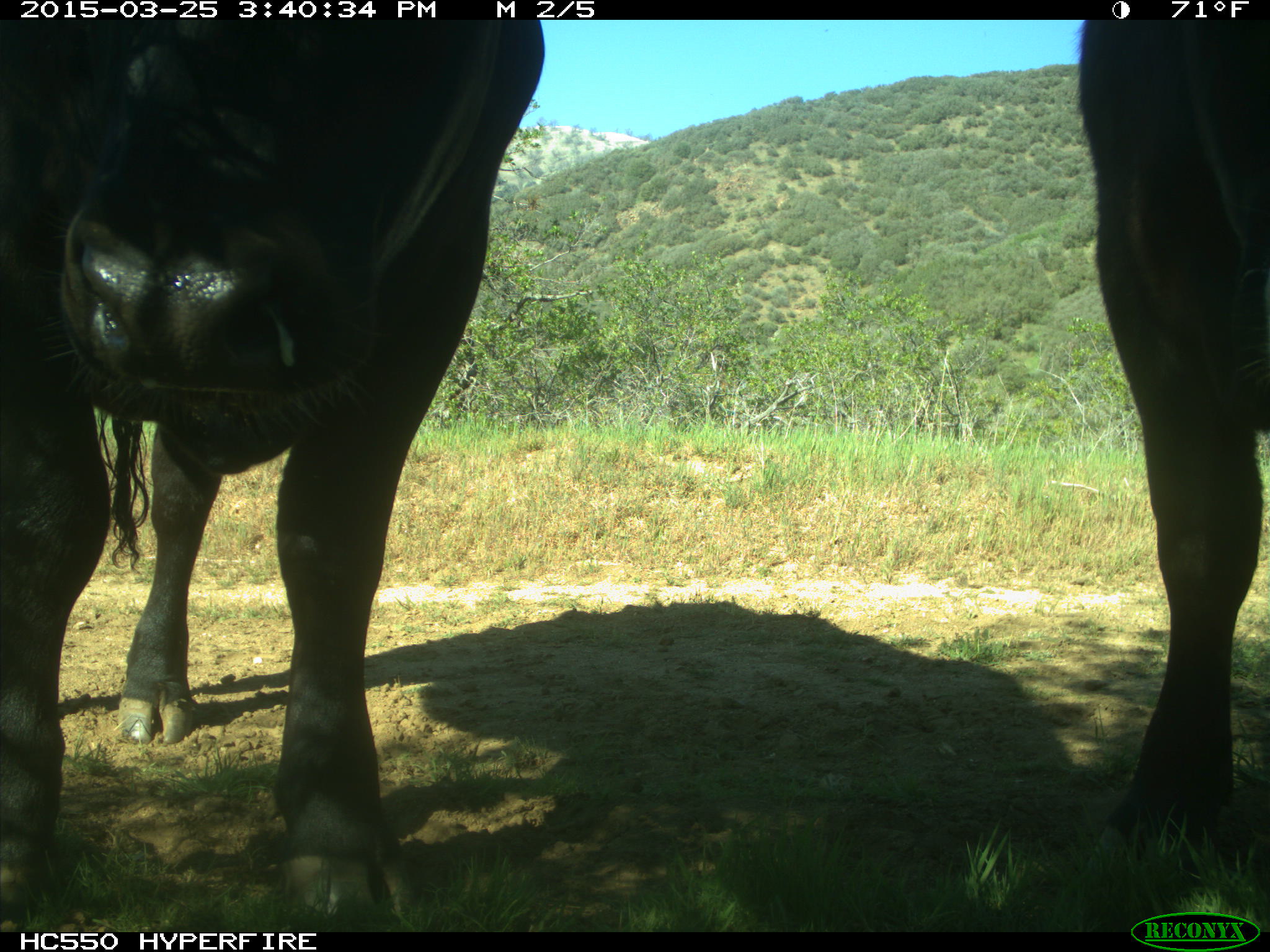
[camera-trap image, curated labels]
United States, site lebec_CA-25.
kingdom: Animalia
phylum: Chordata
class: Mammalia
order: Artiodactyla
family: Bovidae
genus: Bos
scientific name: Bos taurus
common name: domestic cow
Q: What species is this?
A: Bos taurus (domestic cow).